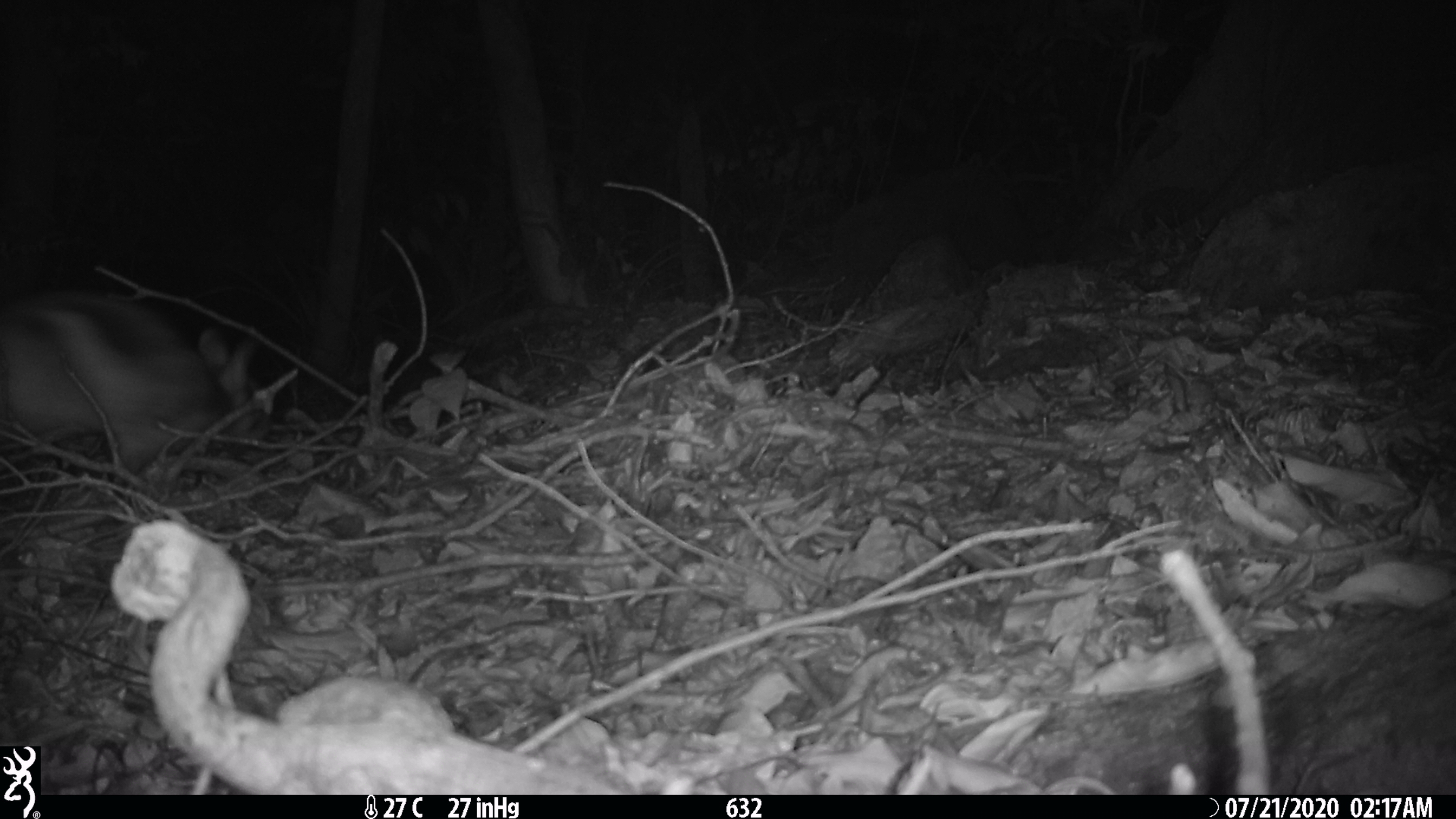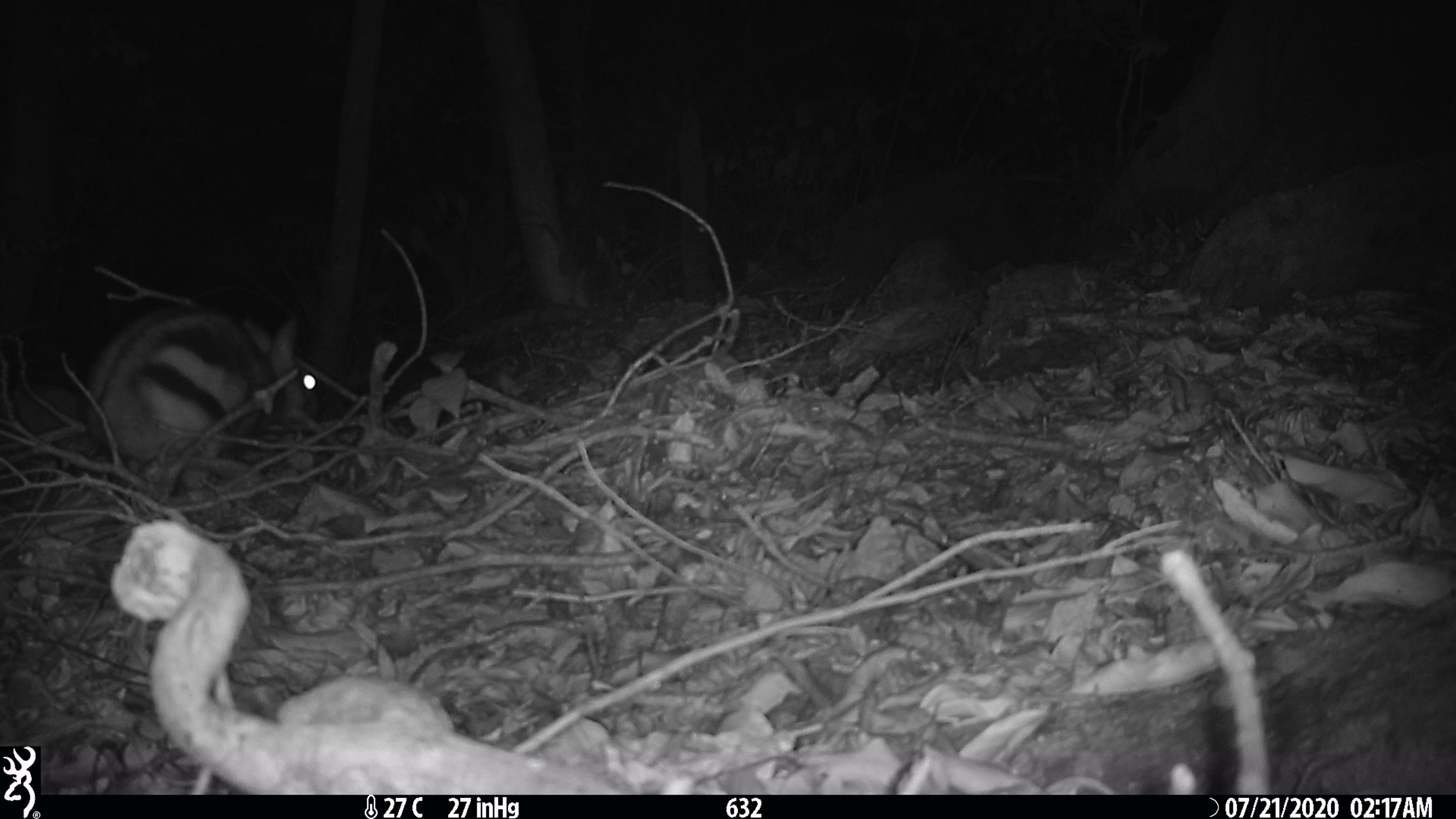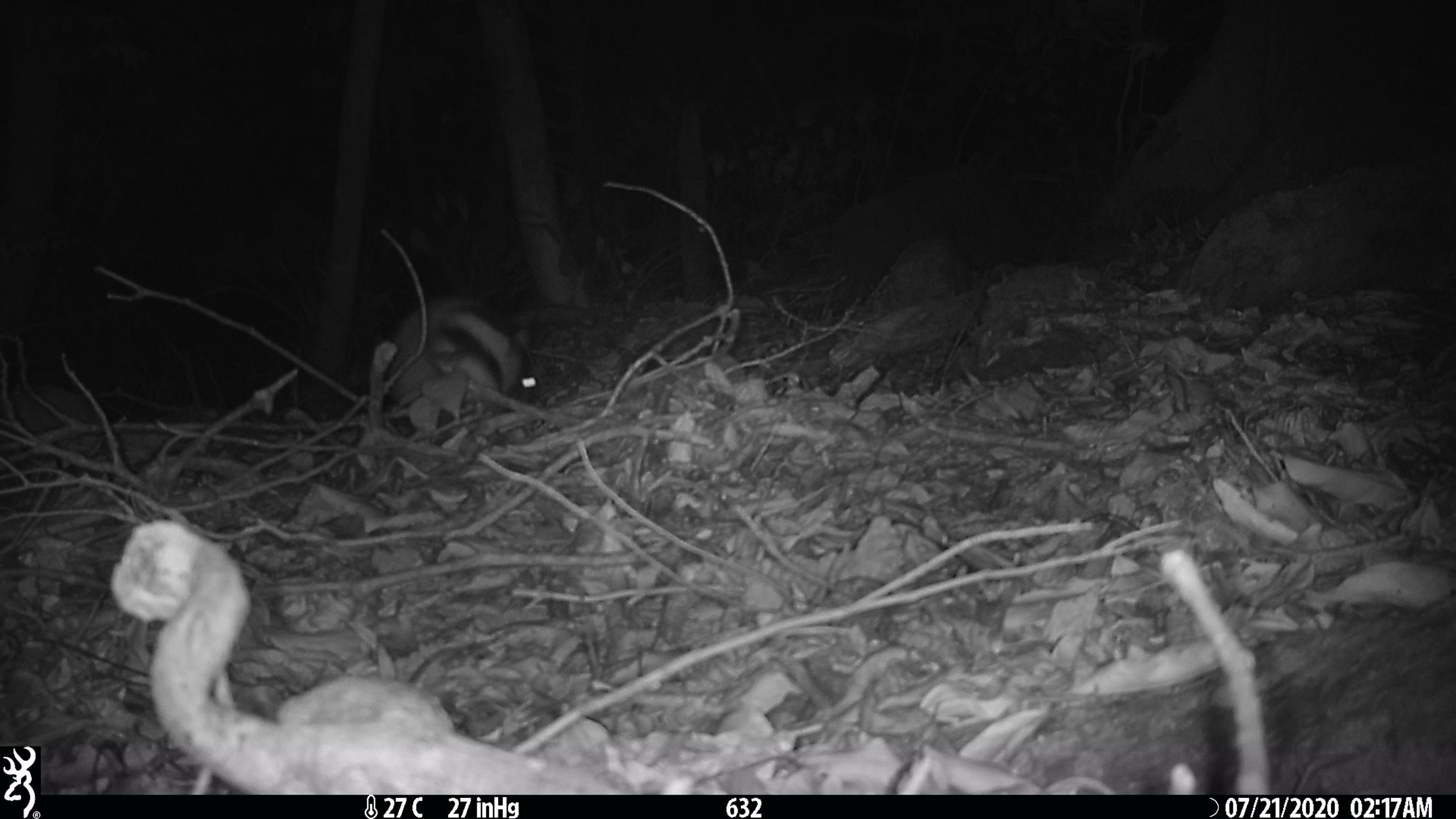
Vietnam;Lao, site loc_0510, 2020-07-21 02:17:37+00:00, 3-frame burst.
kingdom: Animalia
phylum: Chordata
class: Mammalia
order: Lagomorpha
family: Leporidae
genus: Nesolagus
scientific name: Nesolagus timminsi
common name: annamite striped rabbit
Annamite striped rabbit (Nesolagus timminsi). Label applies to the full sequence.